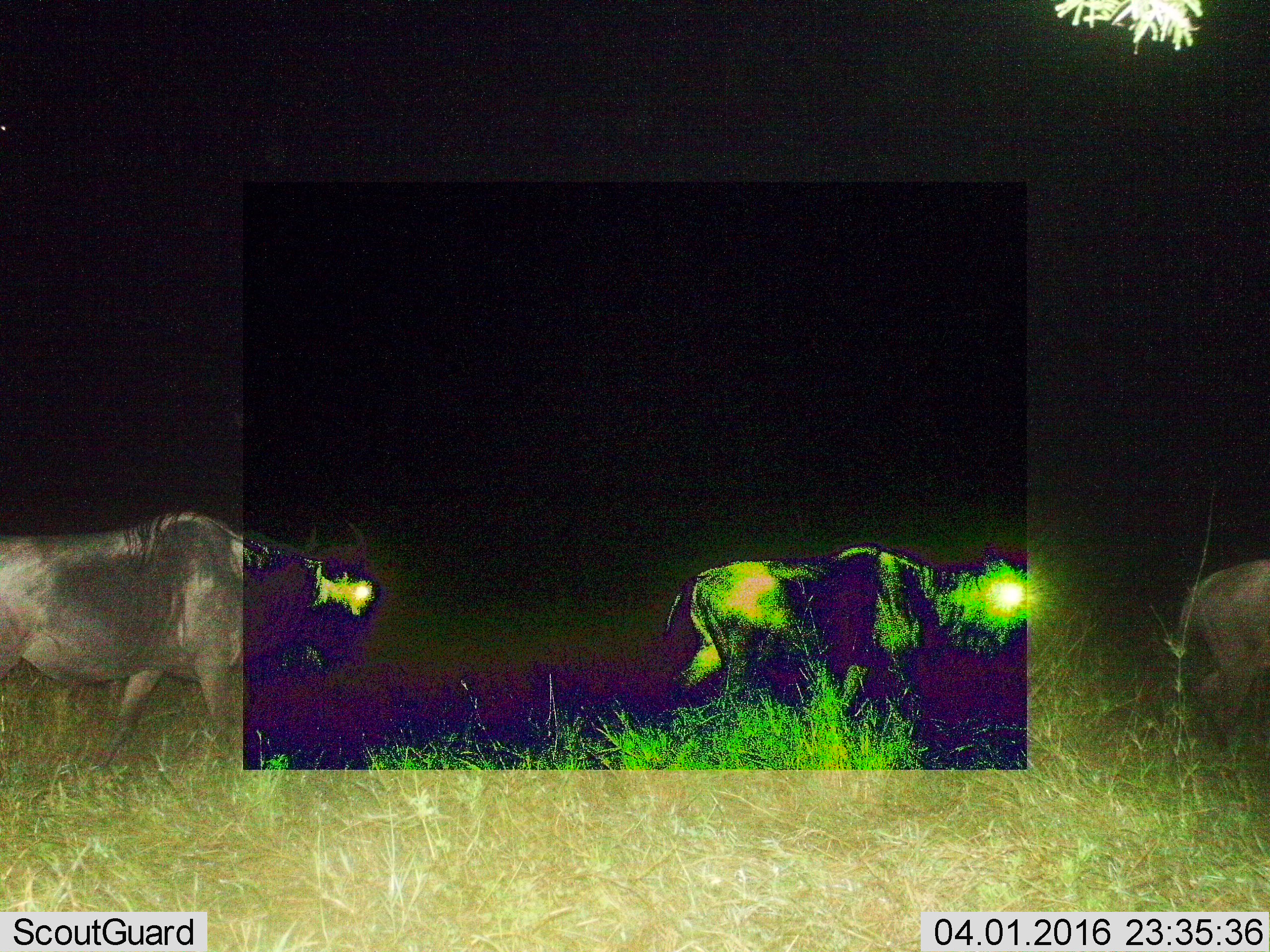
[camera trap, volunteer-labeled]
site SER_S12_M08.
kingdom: Animalia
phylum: Chordata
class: Mammalia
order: Artiodactyla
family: Bovidae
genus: Connochaetes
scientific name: Connochaetes taurinus taurinus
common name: blue wildebeest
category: wildebeestblue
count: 3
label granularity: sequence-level